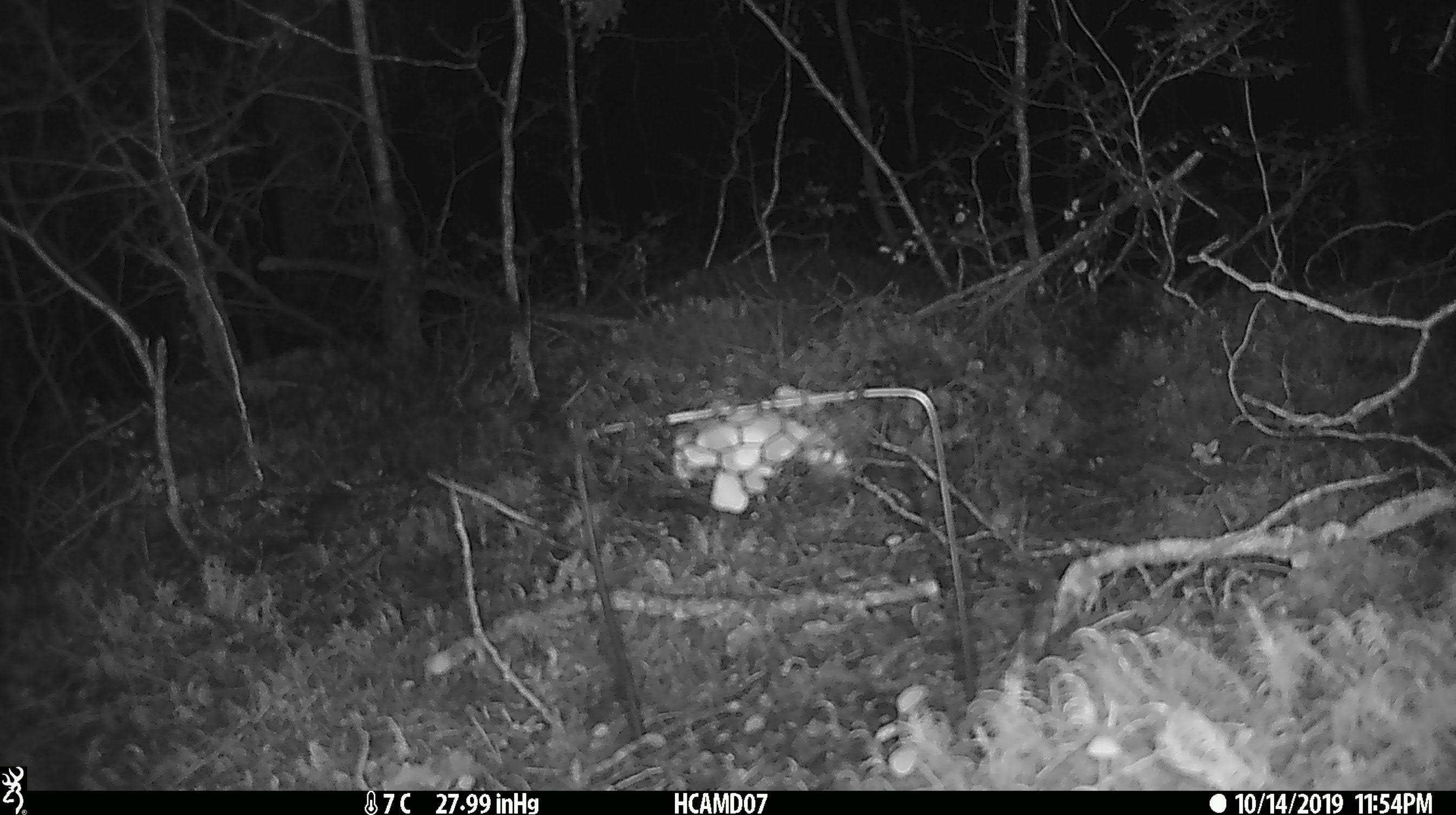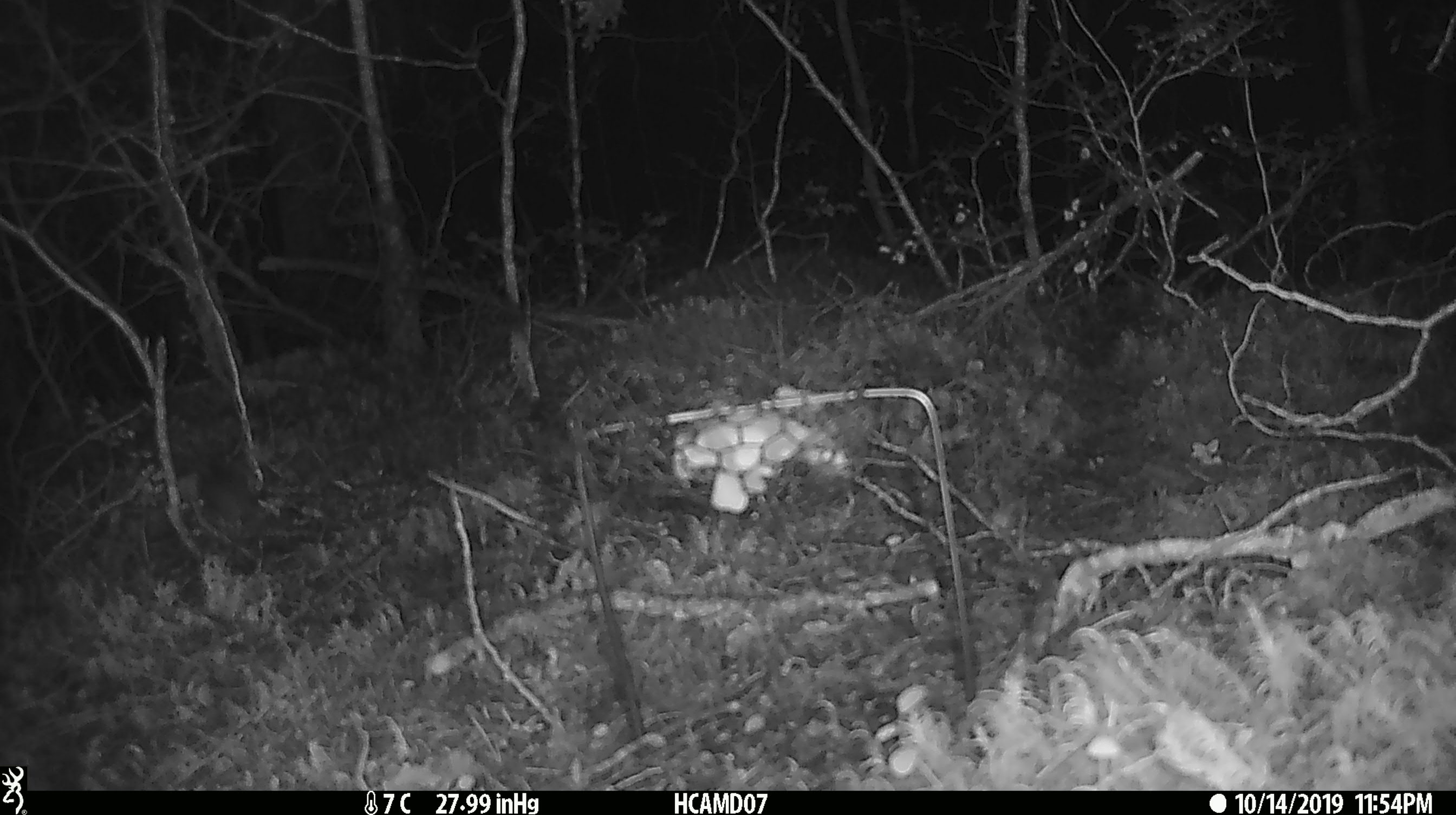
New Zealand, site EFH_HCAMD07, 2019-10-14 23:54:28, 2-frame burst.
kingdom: Animalia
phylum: Chordata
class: Mammalia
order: Rodentia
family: Muridae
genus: Mus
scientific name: Mus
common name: mouse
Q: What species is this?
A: Mouse (Mus).